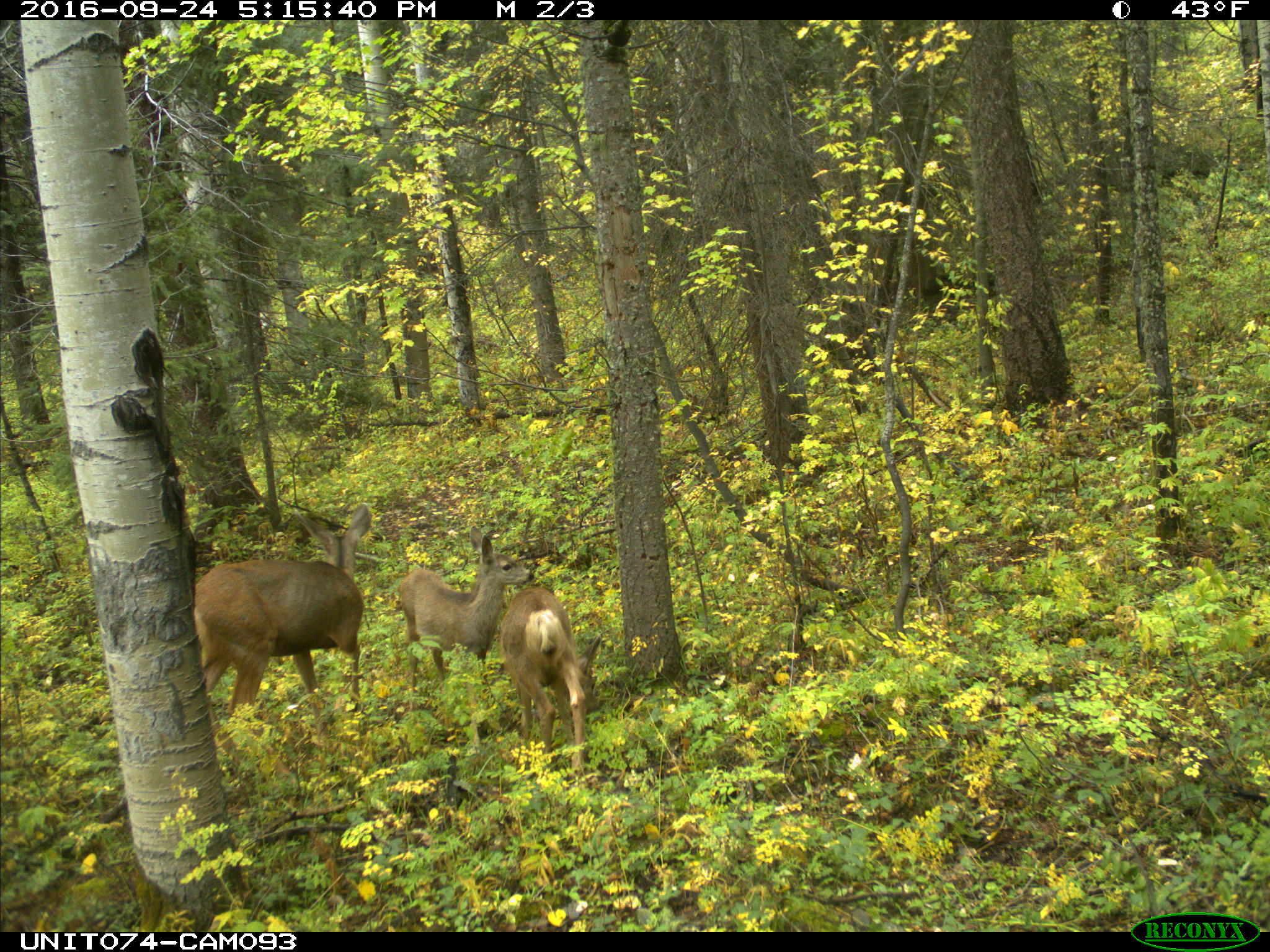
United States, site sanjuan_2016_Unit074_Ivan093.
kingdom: Animalia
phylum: Chordata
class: Mammalia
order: Artiodactyla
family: Cervidae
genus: Odocoileus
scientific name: Odocoileus hemionus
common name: mule deer